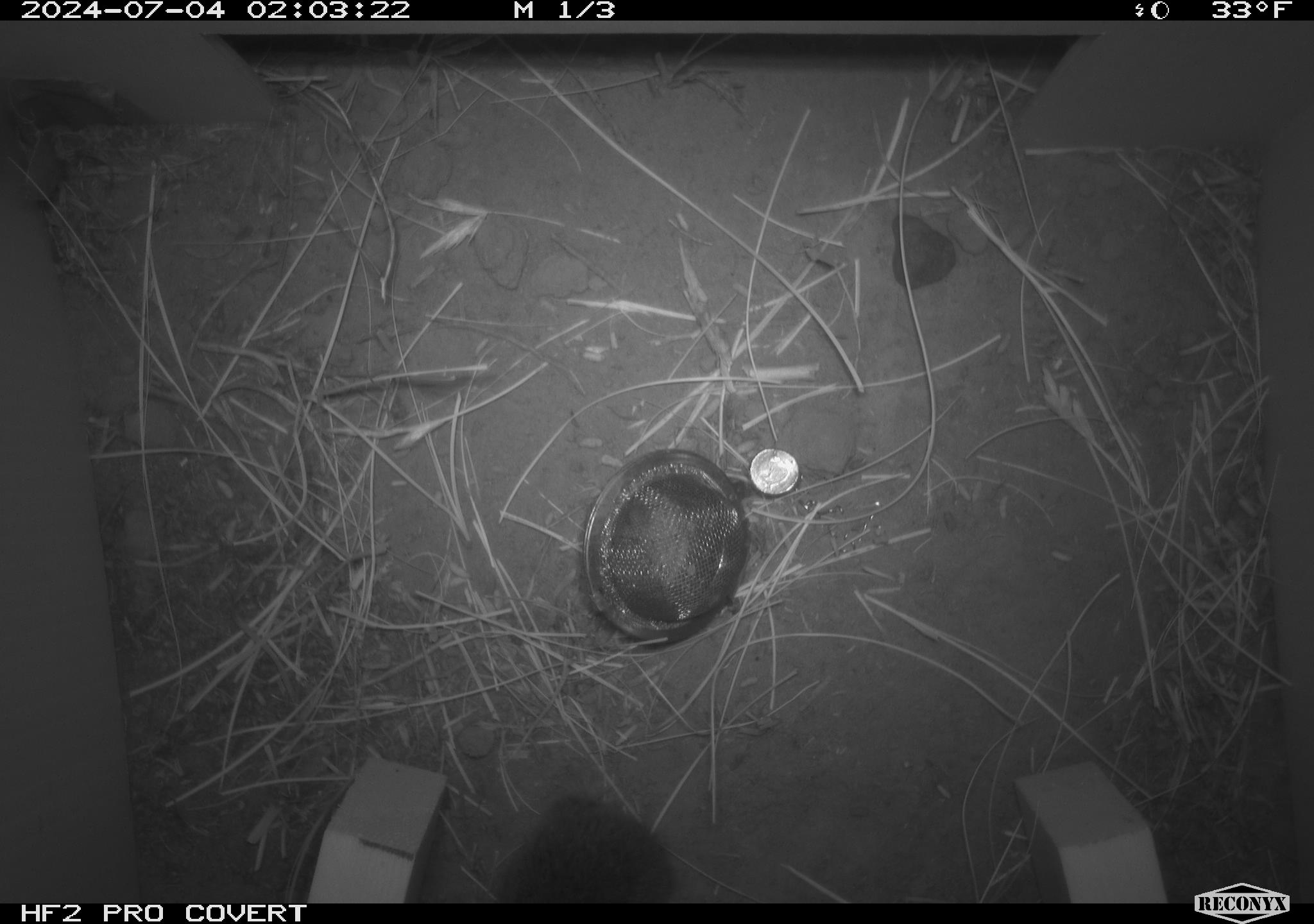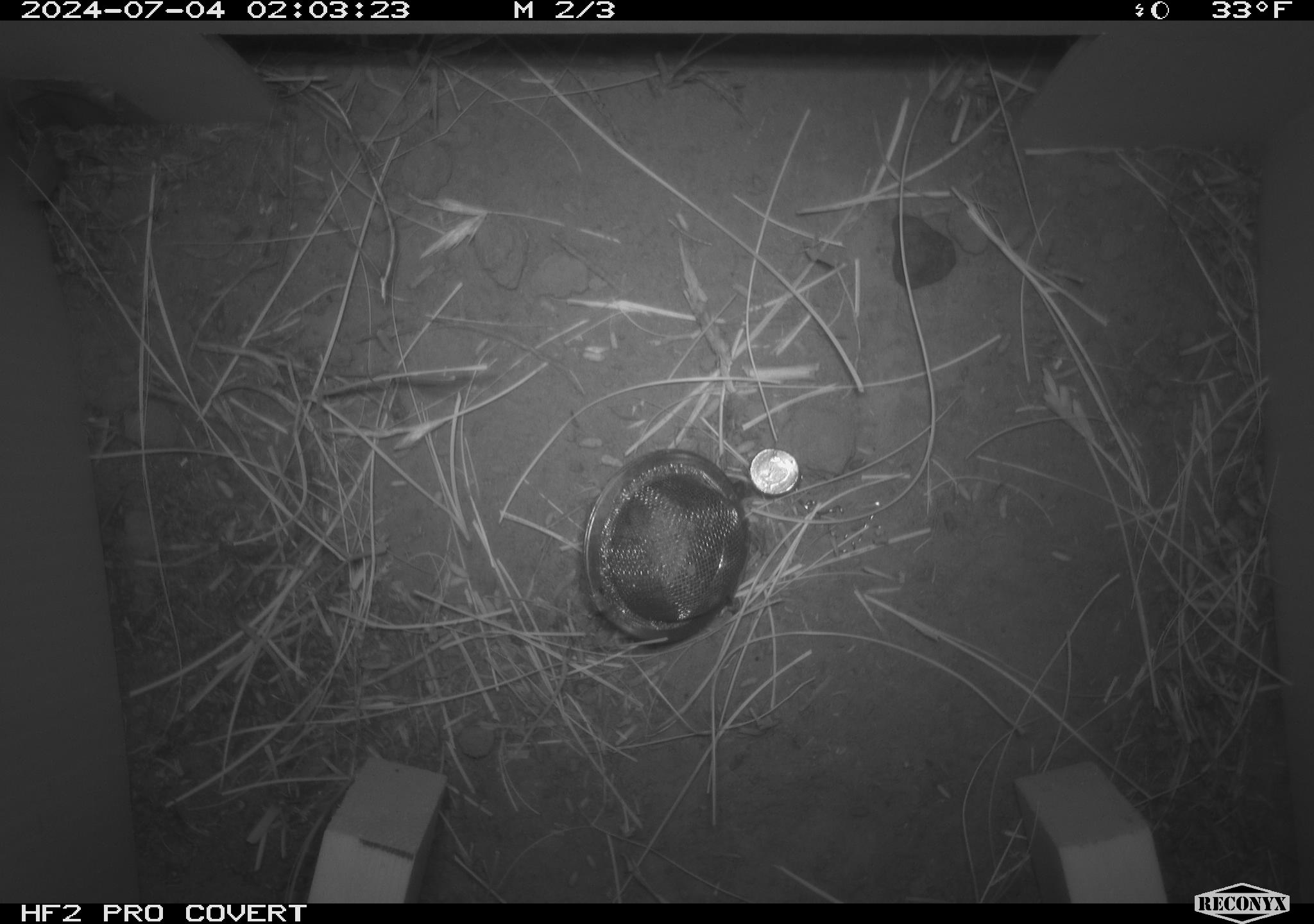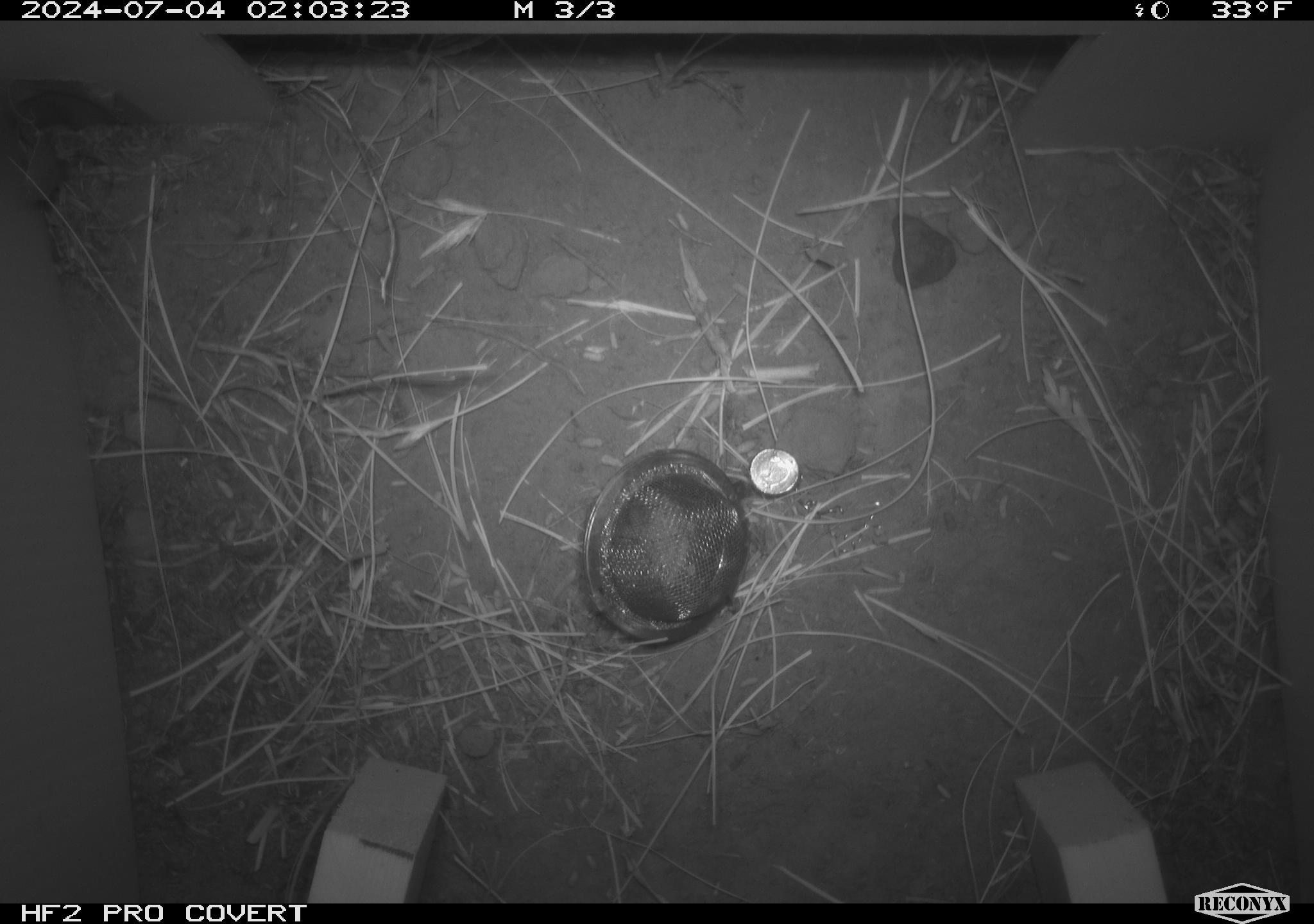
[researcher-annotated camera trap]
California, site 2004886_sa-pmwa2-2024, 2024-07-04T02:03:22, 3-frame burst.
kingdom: Animalia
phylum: Chordata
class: Mammalia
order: Rodentia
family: Cricetidae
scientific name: Arvicolinae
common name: voles, lemmings, and muskrats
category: arvicolinae subfamily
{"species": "arvicolinae subfamily (voles, lemmings, and muskrats) (Arvicolinae)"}